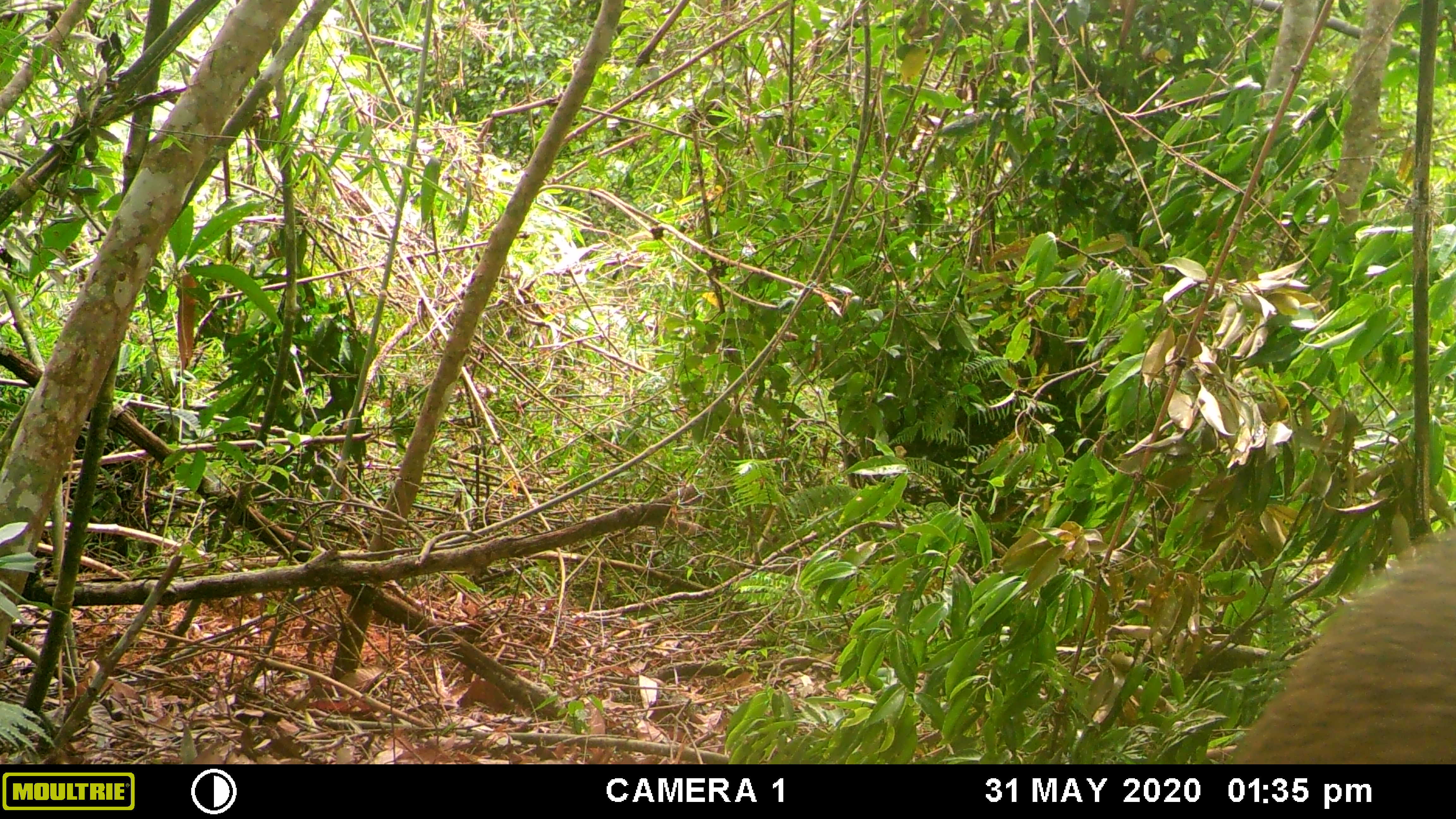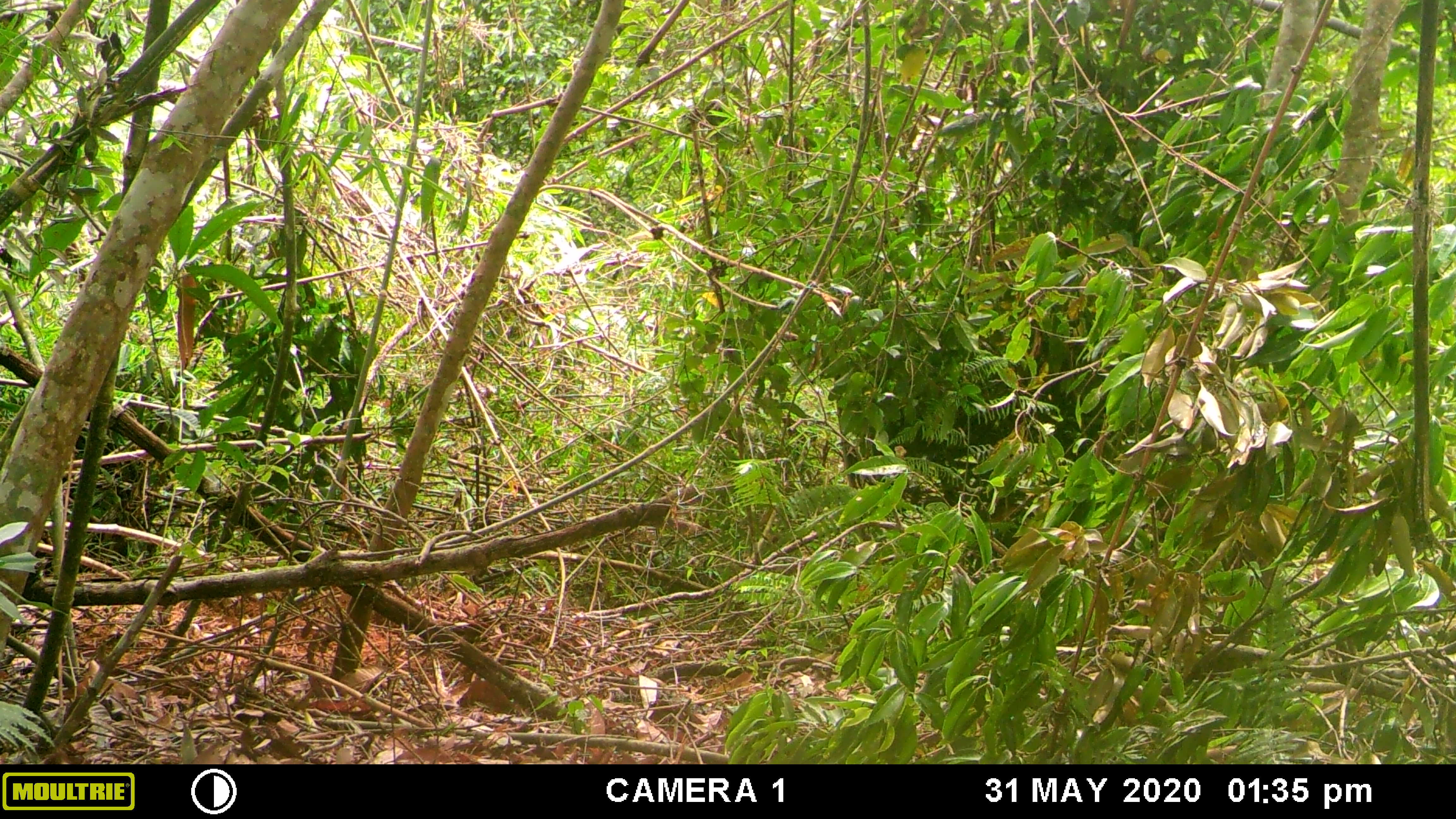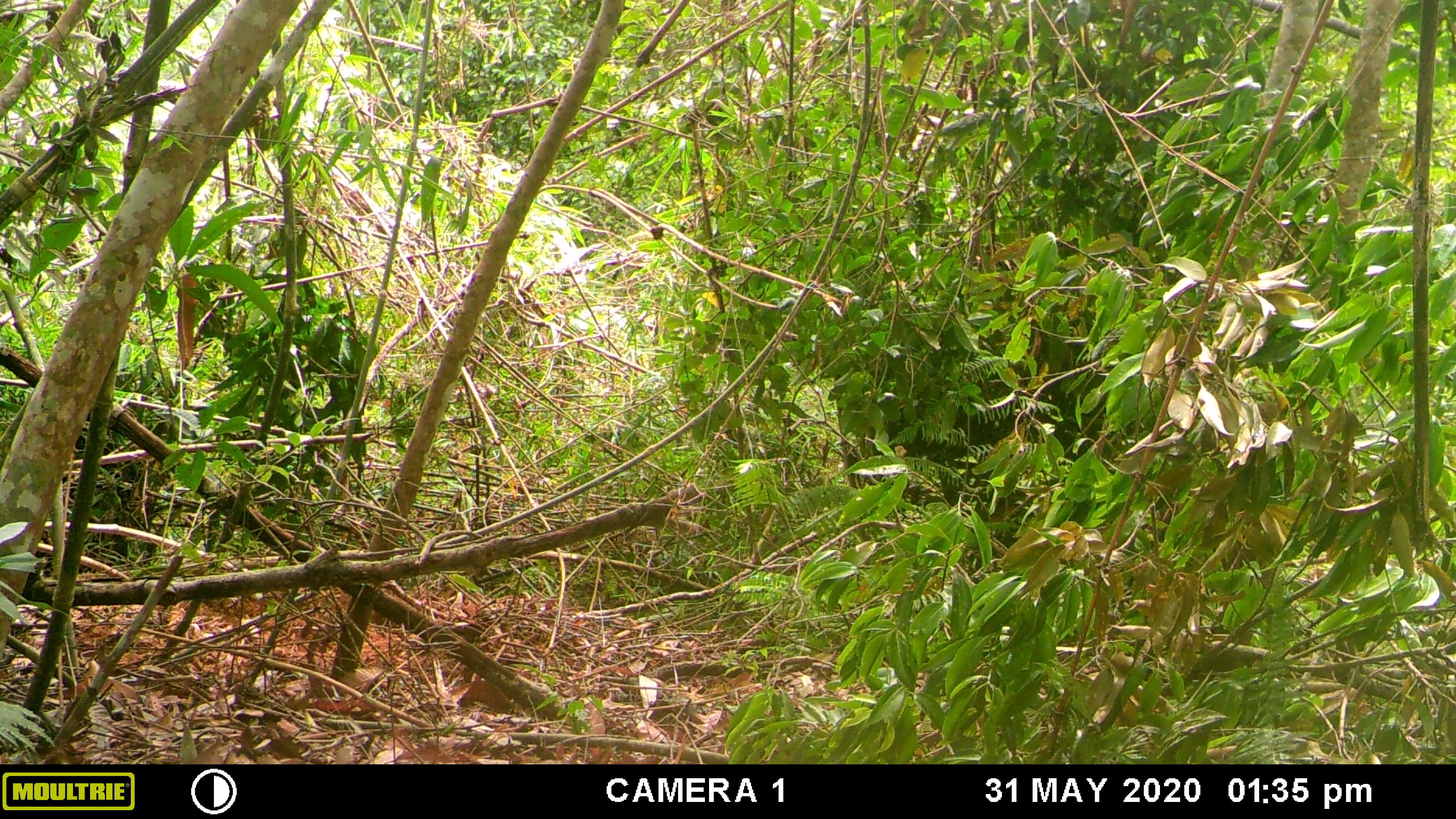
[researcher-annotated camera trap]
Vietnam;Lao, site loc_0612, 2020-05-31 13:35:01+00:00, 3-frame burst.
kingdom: Animalia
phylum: Chordata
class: Mammalia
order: Artiodactyla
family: Suidae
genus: Sus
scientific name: Sus scrofa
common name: eurasian wild pig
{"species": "eurasian wild pig (Sus scrofa)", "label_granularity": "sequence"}